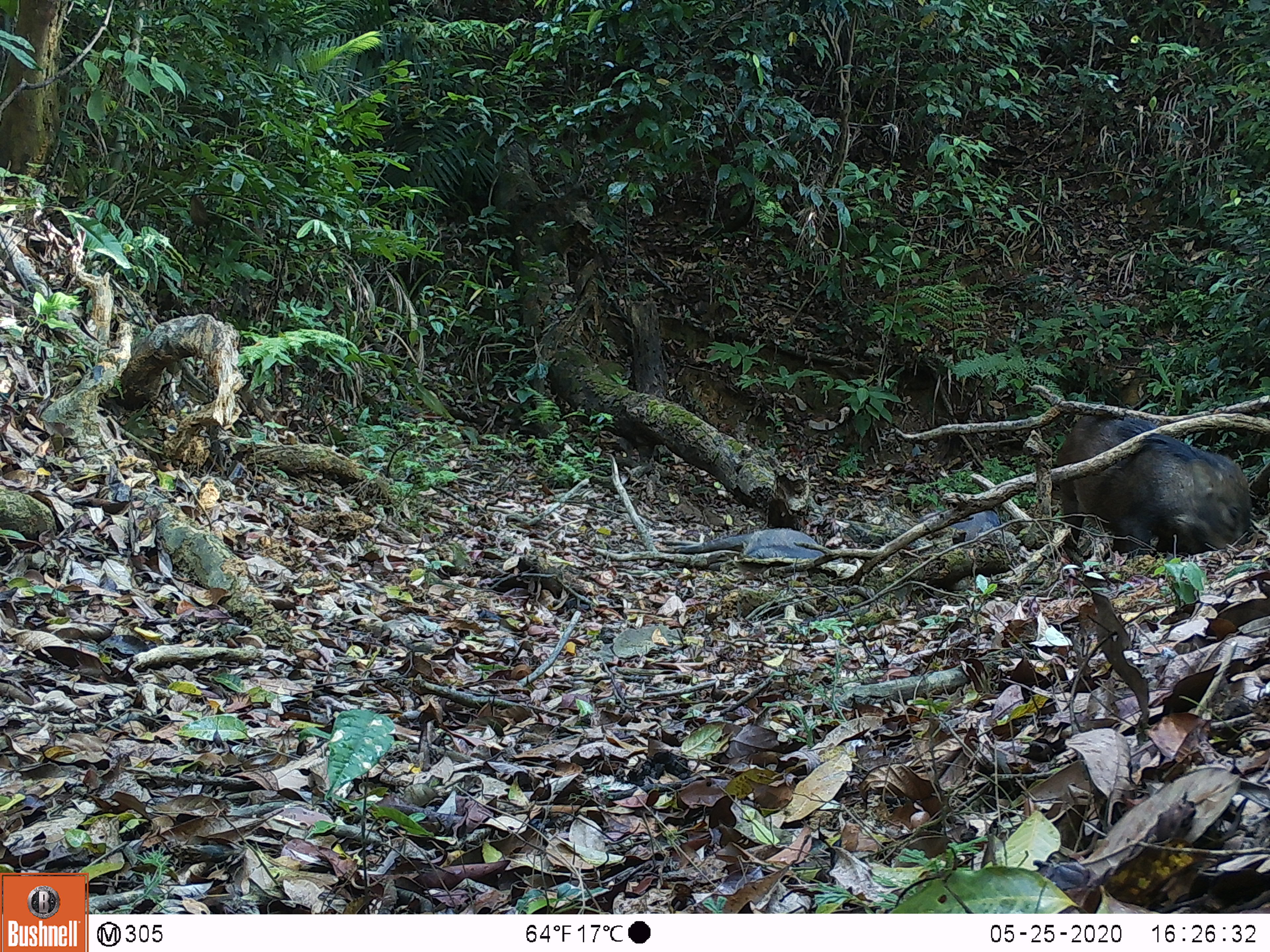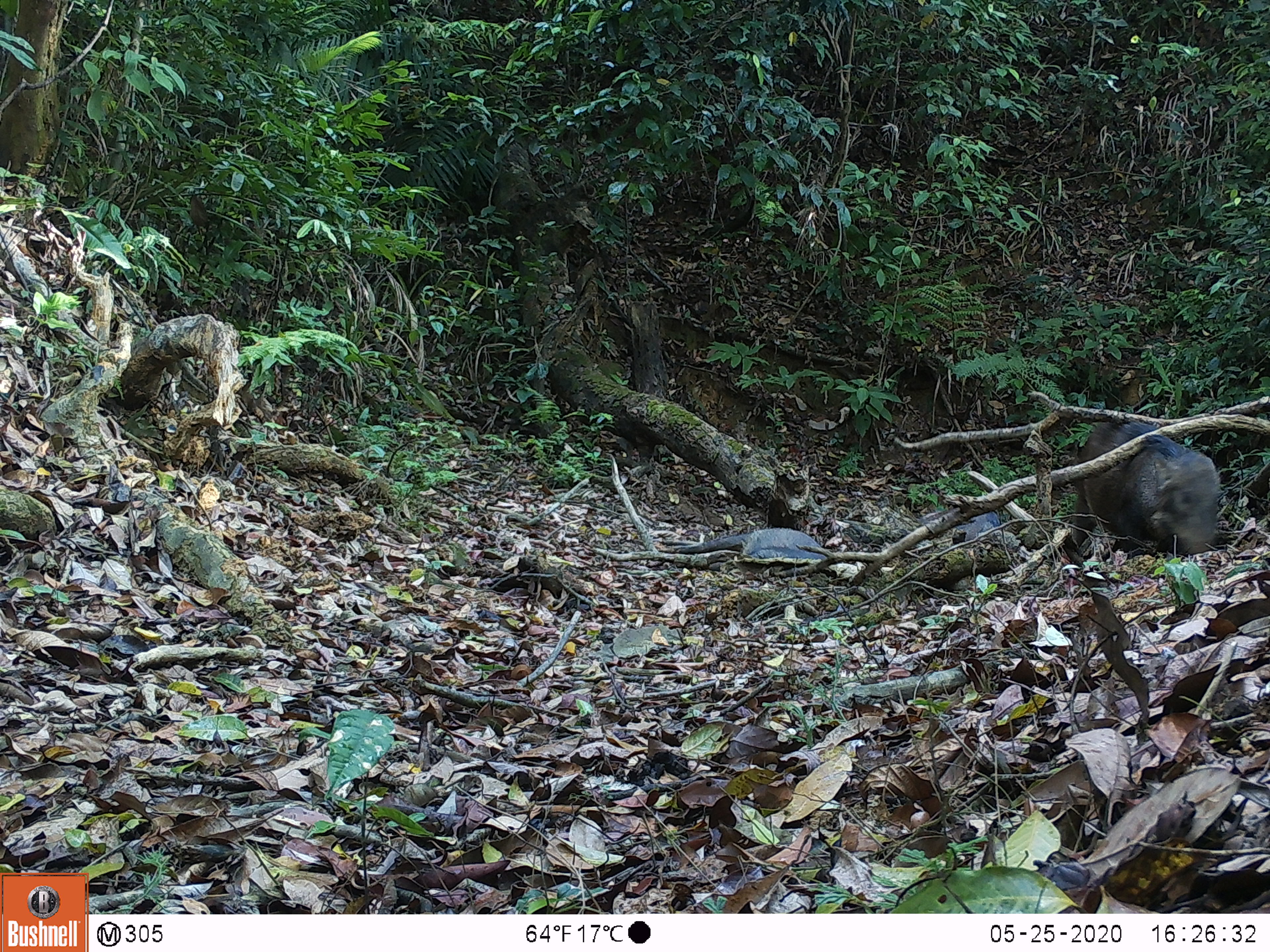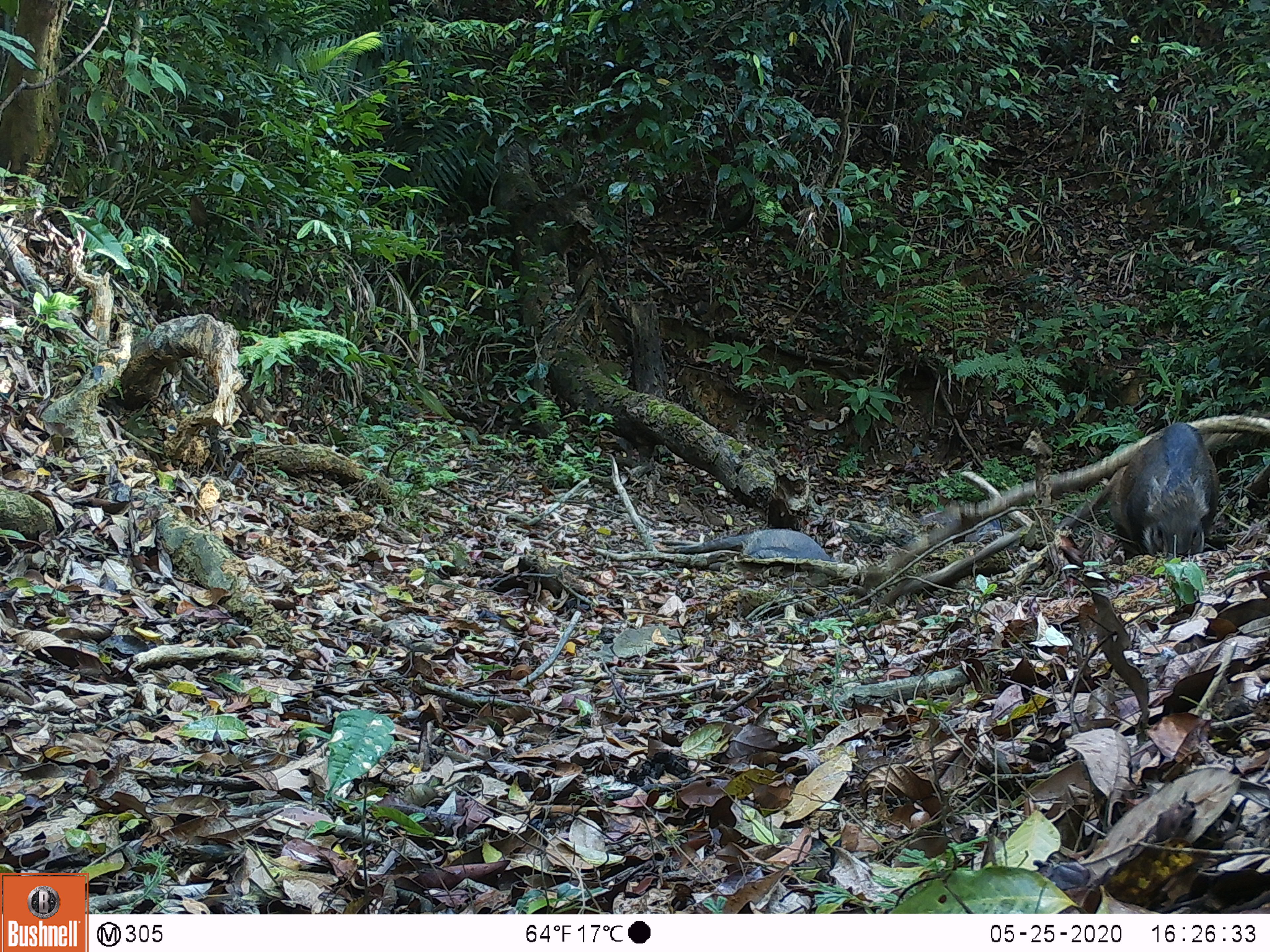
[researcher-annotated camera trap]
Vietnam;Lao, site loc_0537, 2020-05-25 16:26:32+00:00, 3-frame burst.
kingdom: Animalia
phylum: Chordata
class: Mammalia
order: Artiodactyla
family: Suidae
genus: Sus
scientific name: Sus scrofa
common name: eurasian wild pig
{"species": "eurasian wild pig (Sus scrofa)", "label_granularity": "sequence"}